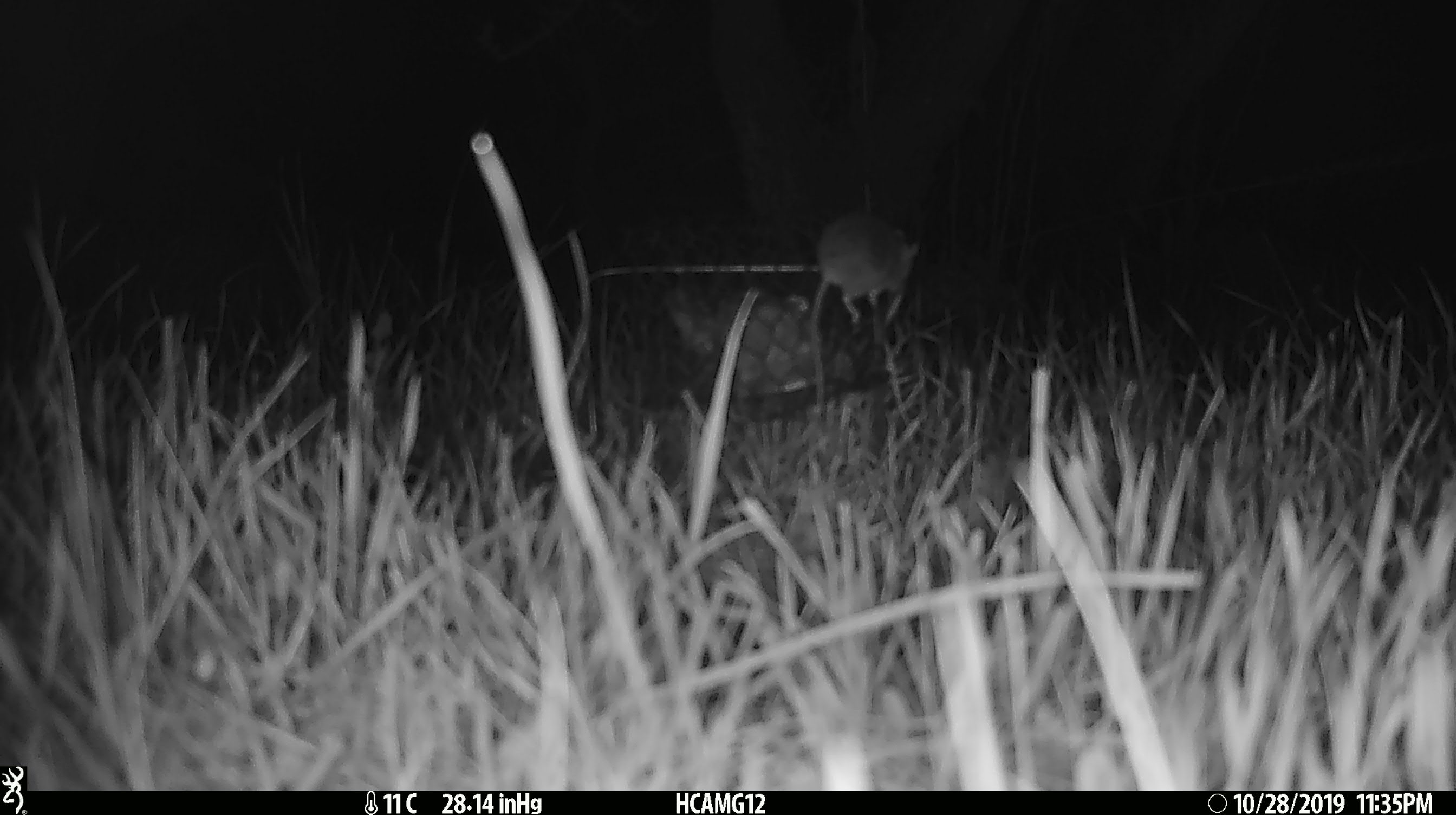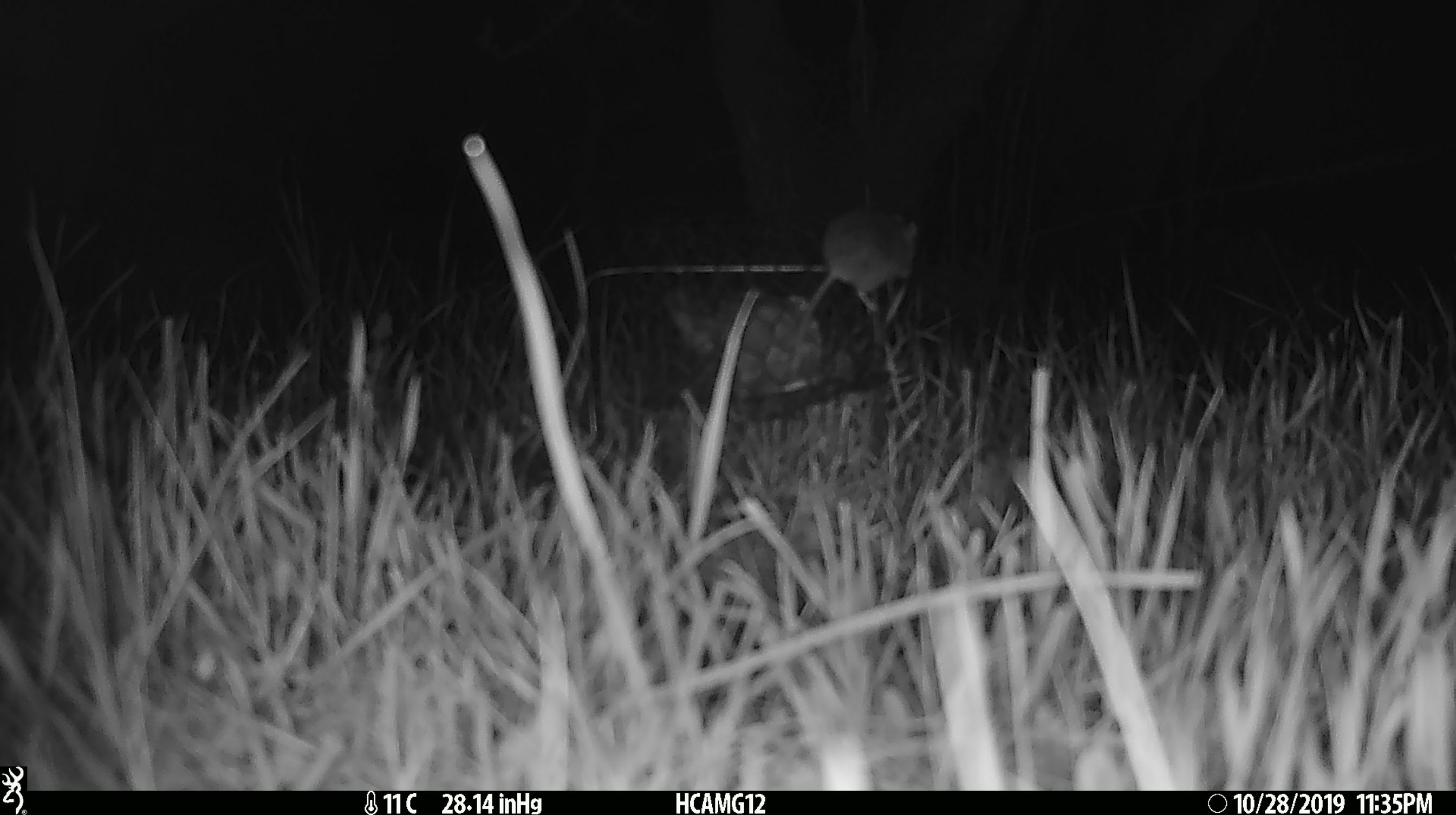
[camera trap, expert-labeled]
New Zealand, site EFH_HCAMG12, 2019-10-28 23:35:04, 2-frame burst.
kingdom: Animalia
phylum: Chordata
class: Mammalia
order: Rodentia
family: Muridae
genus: Mus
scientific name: Mus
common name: mouse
Mouse (Mus).